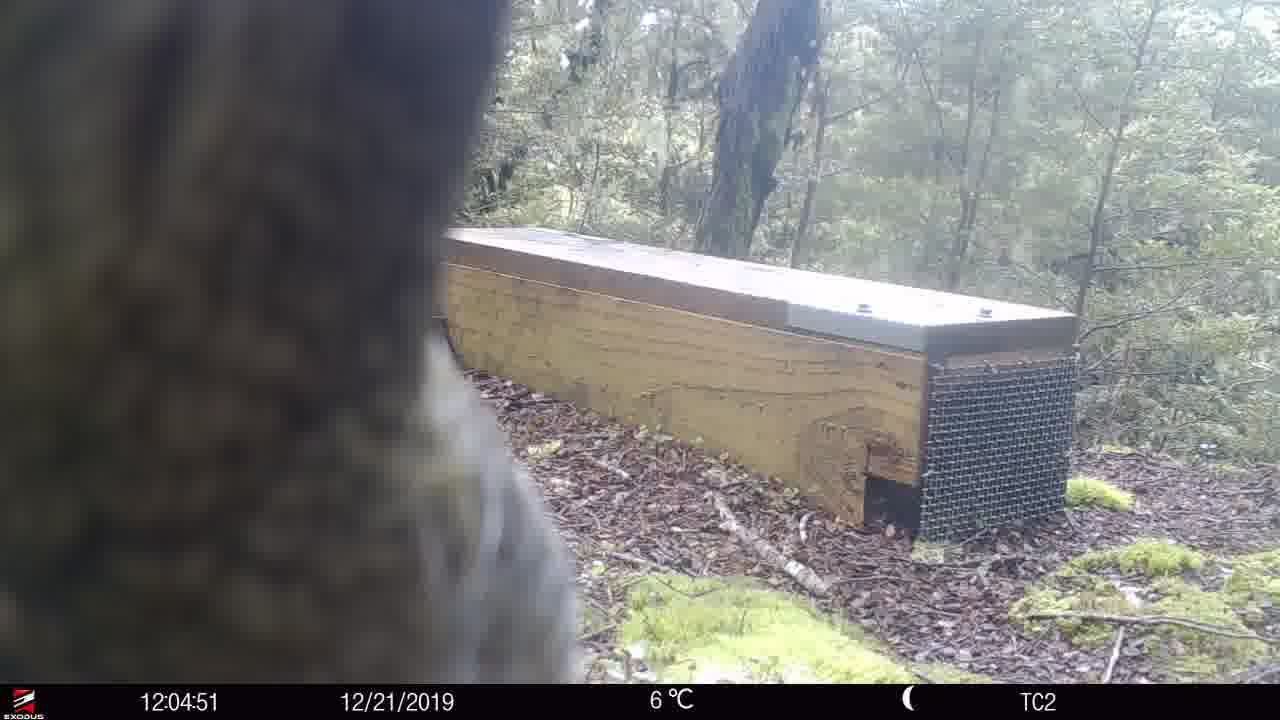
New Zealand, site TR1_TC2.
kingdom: Animalia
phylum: Chordata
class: Aves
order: Psittaciformes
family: Strigopidae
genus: Nestor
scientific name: Nestor notabilis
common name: kea